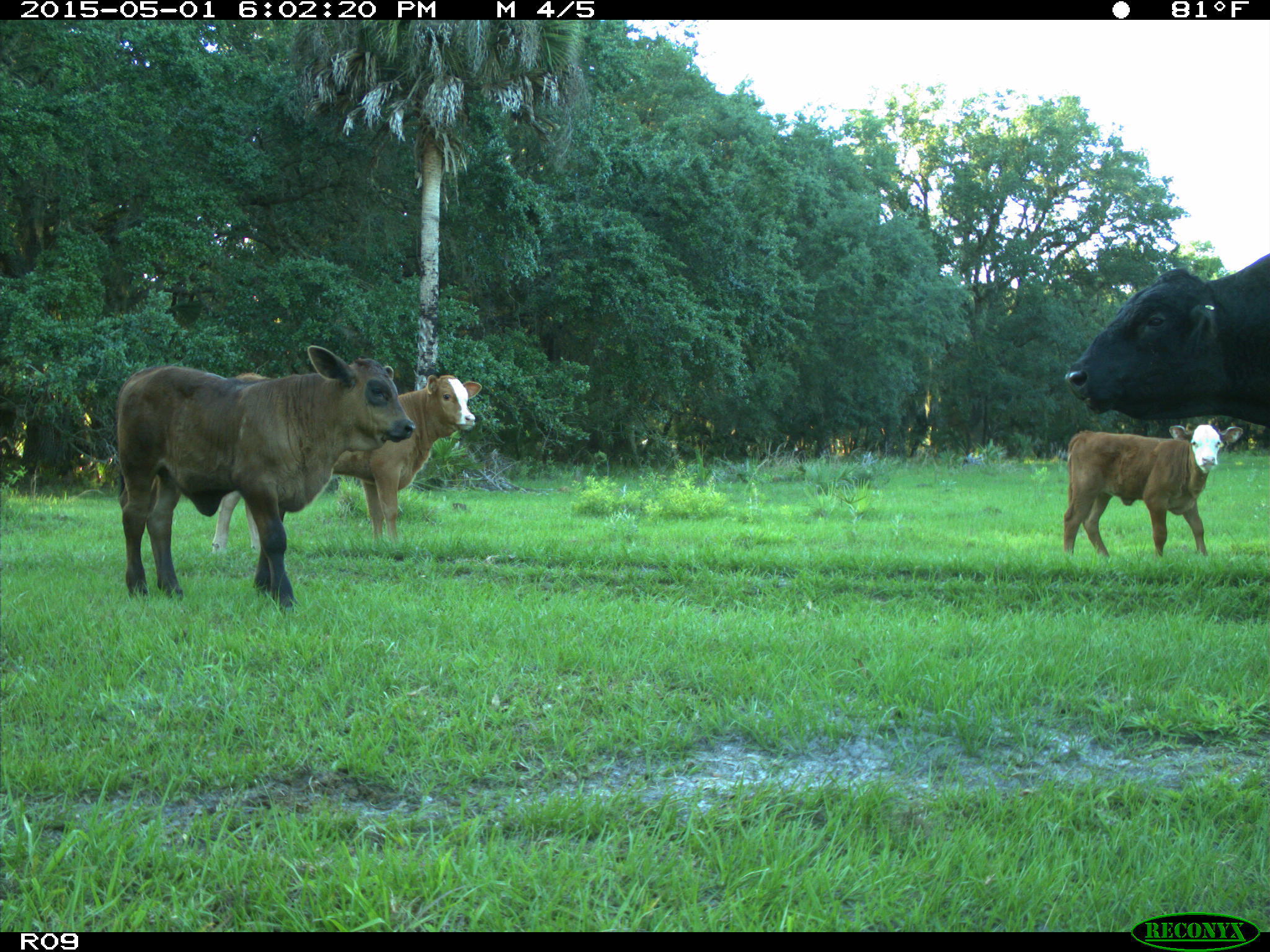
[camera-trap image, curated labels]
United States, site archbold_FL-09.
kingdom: Animalia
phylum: Chordata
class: Mammalia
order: Artiodactyla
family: Bovidae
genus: Bos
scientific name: Bos taurus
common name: domestic cow